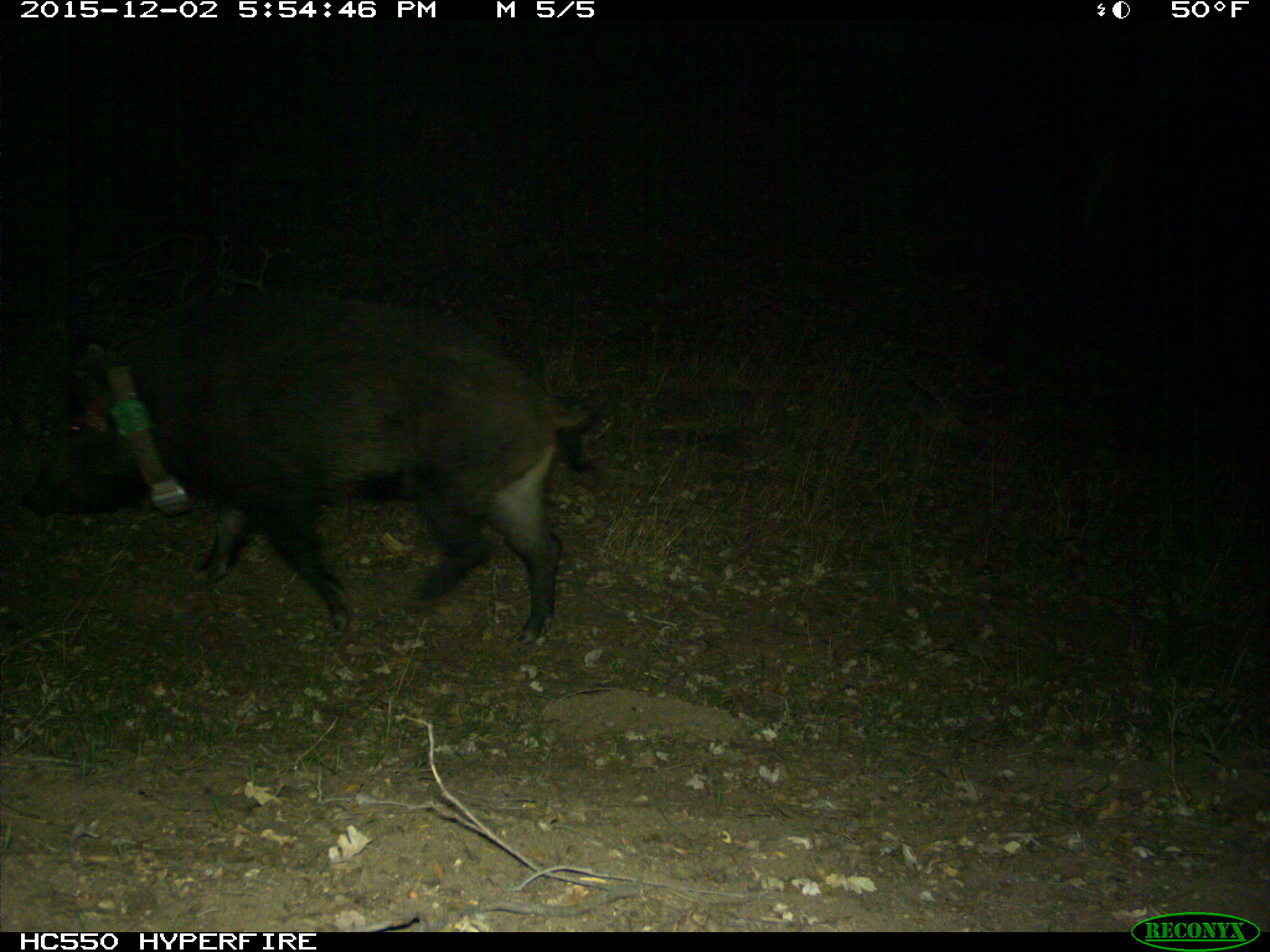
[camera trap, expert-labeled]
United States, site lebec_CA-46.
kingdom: Animalia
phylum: Chordata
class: Mammalia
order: Artiodactyla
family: Suidae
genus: Sus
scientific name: Sus scrofa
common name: wild boar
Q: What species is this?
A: Sus scrofa (wild boar).